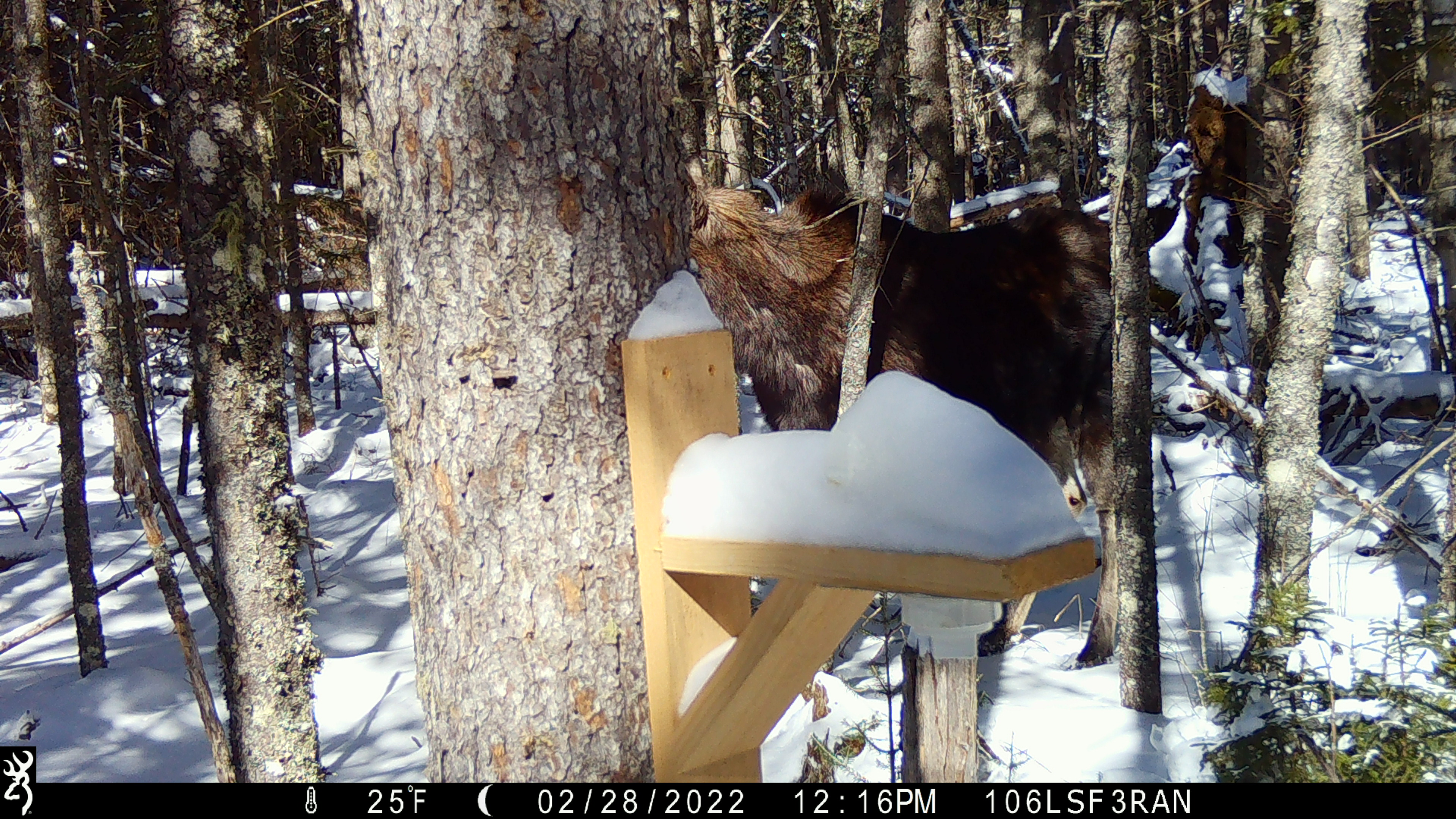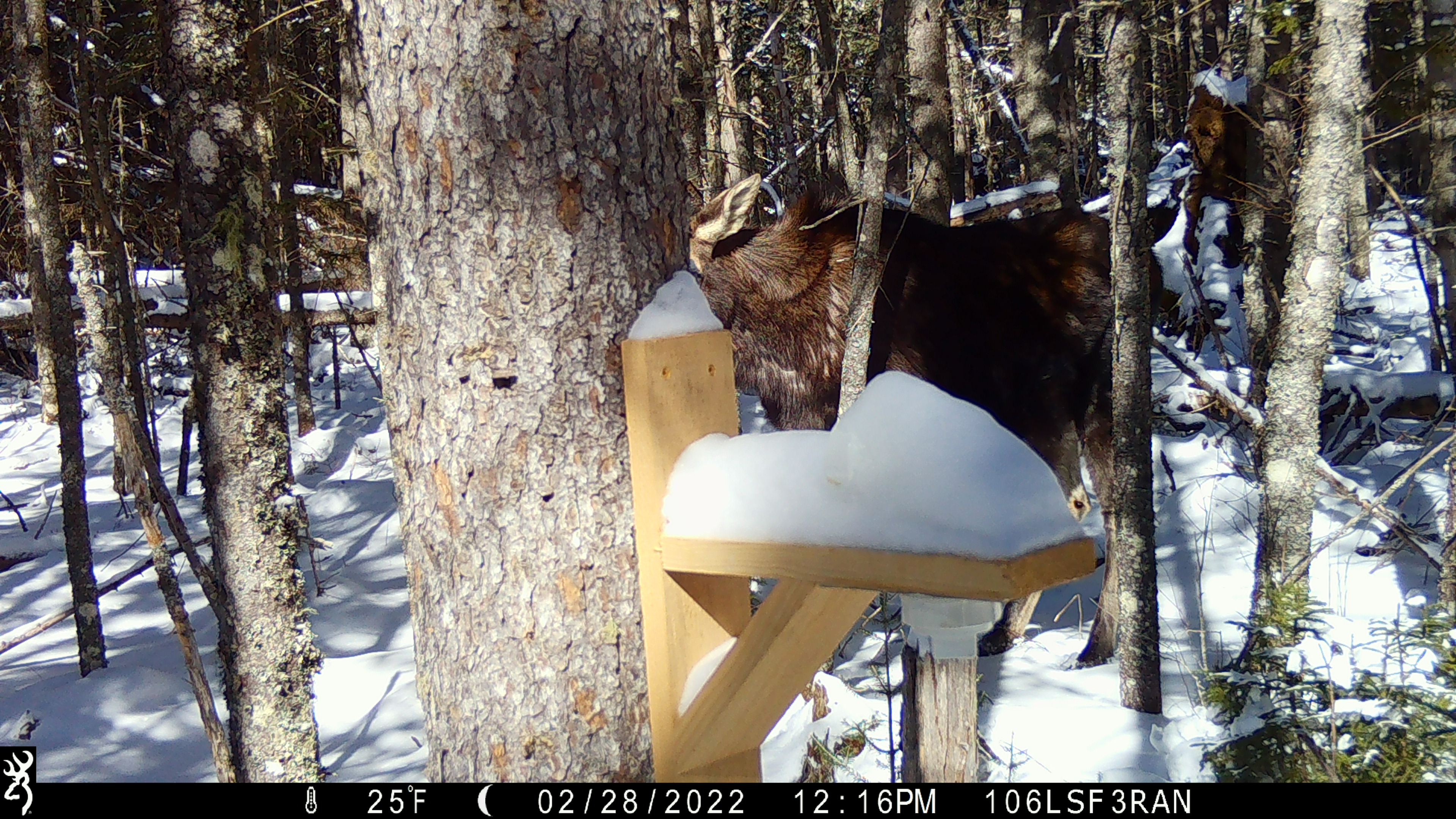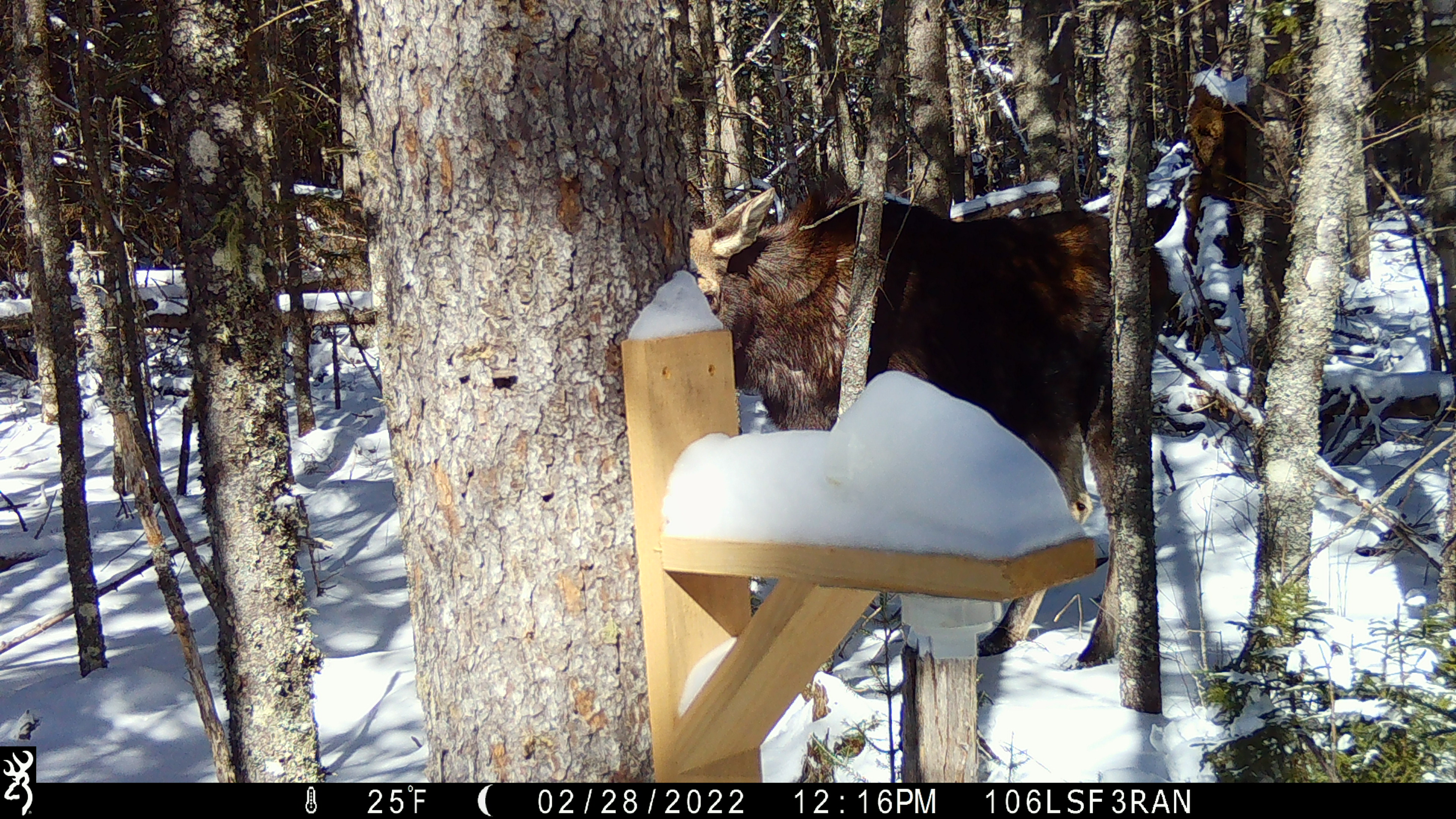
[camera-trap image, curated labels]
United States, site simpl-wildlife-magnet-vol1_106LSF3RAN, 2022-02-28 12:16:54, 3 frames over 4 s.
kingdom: Animalia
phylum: Chordata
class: Mammalia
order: Artiodactyla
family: Cervidae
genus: Alces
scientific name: Alces alces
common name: moose